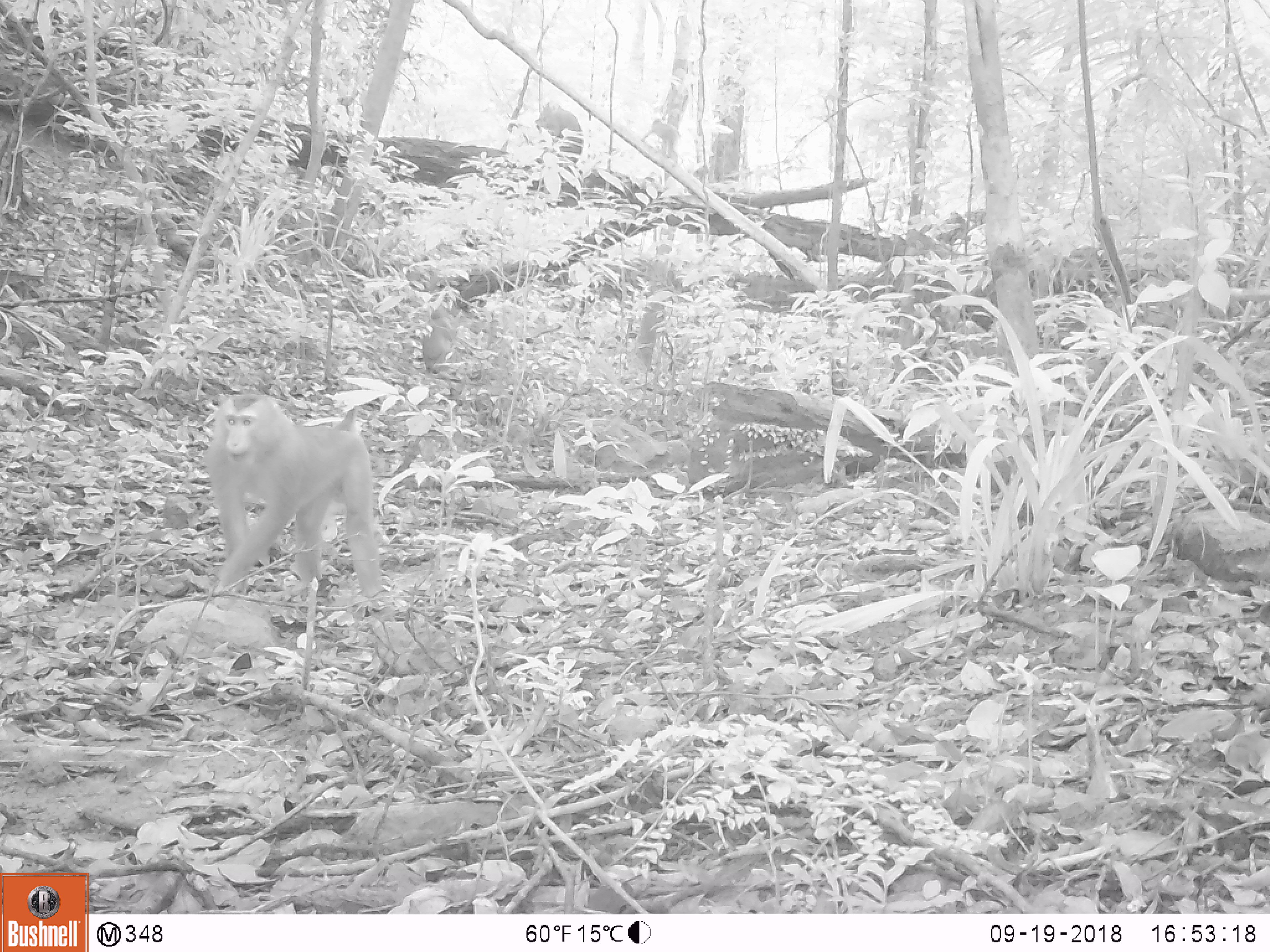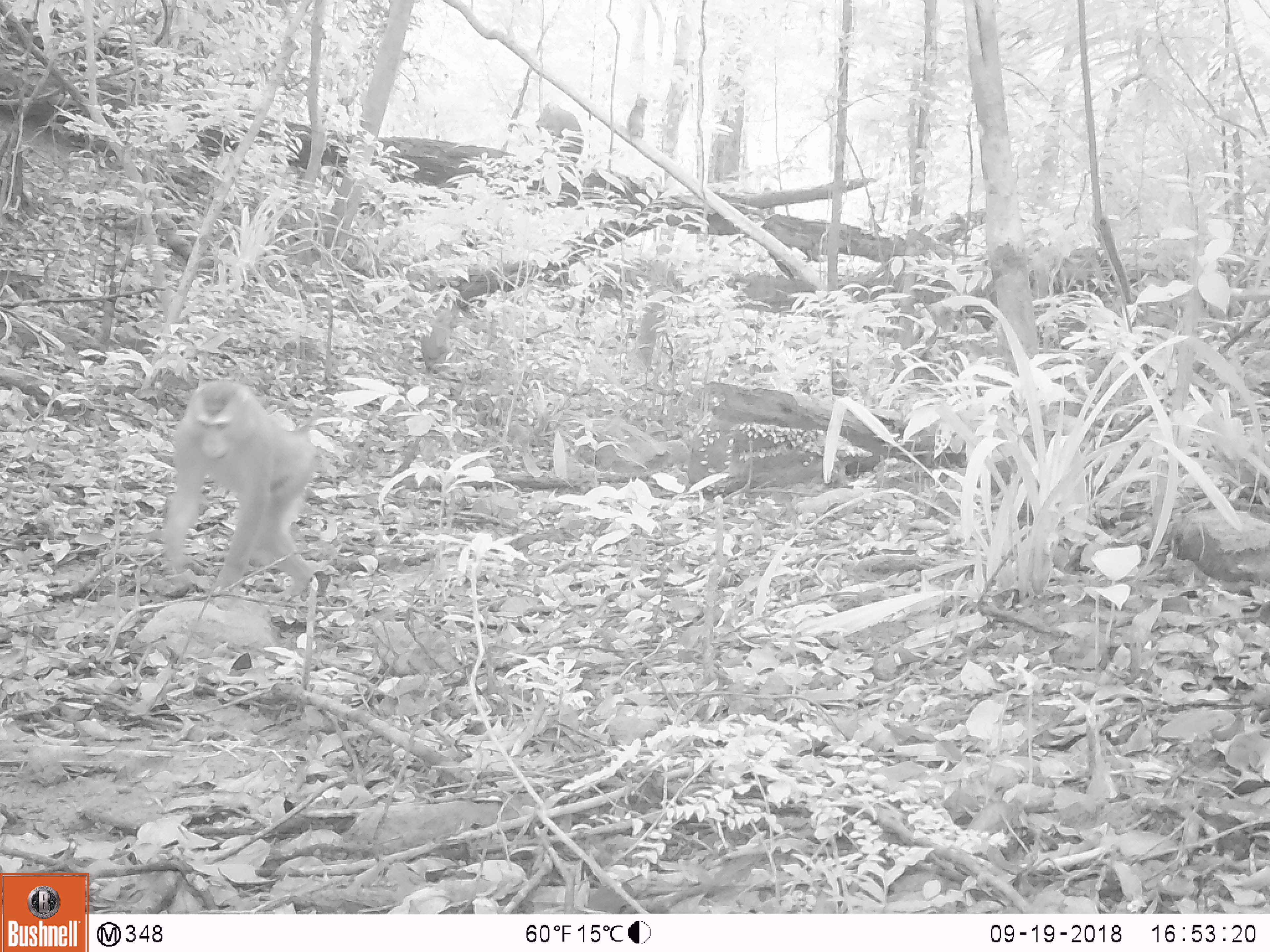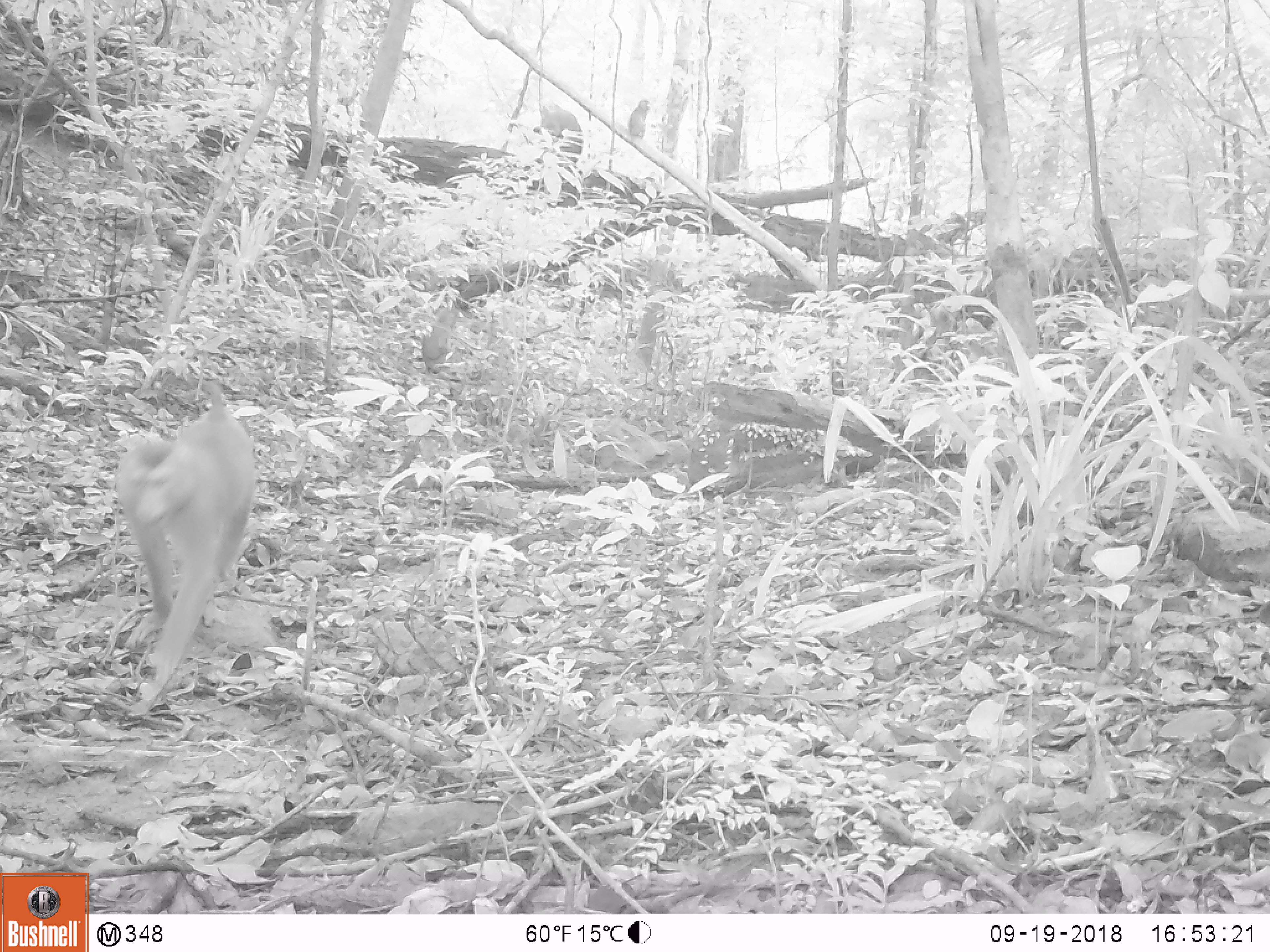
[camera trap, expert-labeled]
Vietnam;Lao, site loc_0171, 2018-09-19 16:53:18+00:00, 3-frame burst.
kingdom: Animalia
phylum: Chordata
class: Mammalia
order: Primates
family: Cercopithecidae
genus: Macaca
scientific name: Macaca nemestrina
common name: pig-tailed macaque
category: pig tailed macaque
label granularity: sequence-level